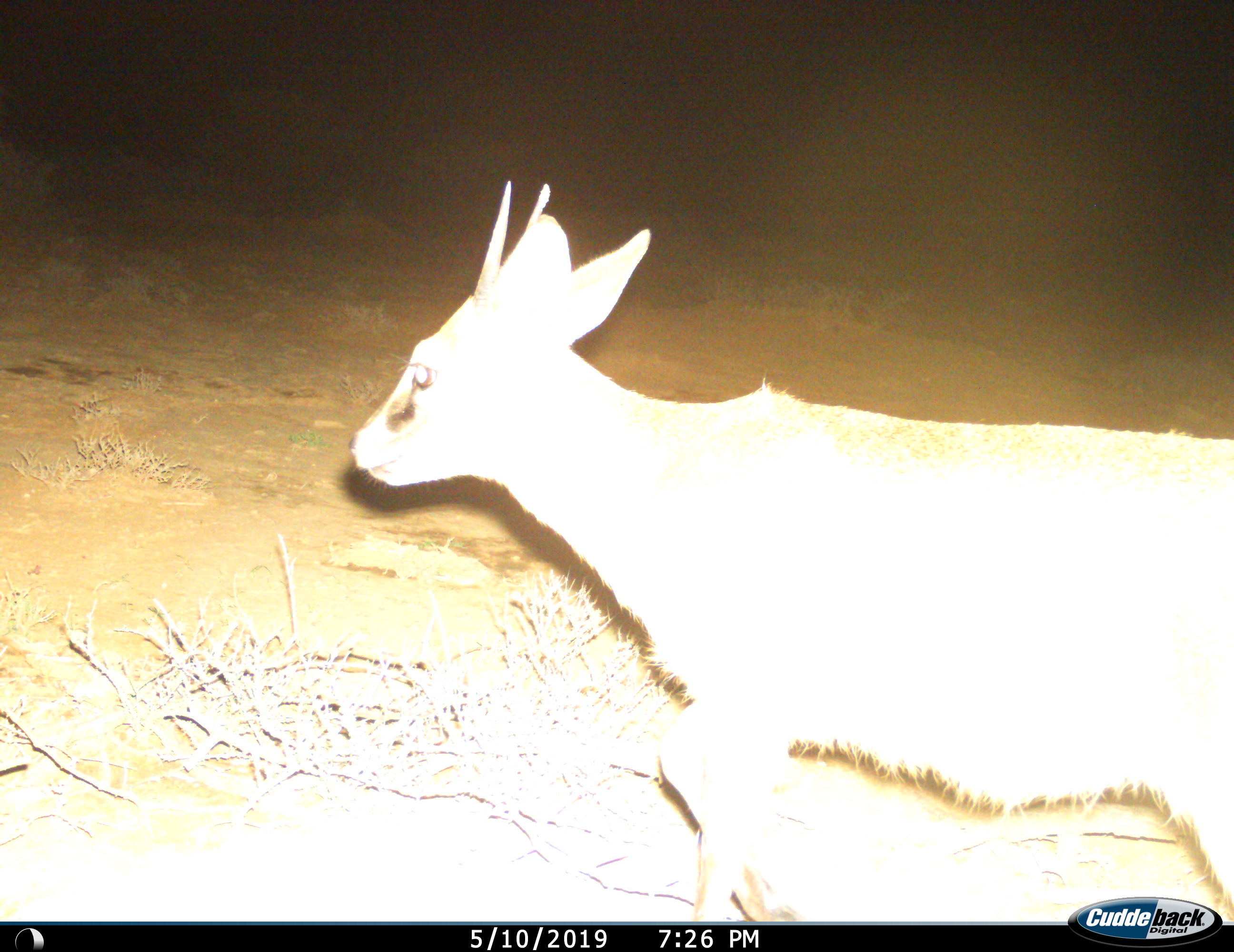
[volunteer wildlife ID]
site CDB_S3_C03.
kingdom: Animalia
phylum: Chordata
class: Mammalia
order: Artiodactyla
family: Bovidae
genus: Sylvicapra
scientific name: Sylvicapra grimmia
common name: common duiker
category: duikercommongrey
Duikercommongrey (common duiker) (Sylvicapra grimmia), count 1. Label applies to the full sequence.